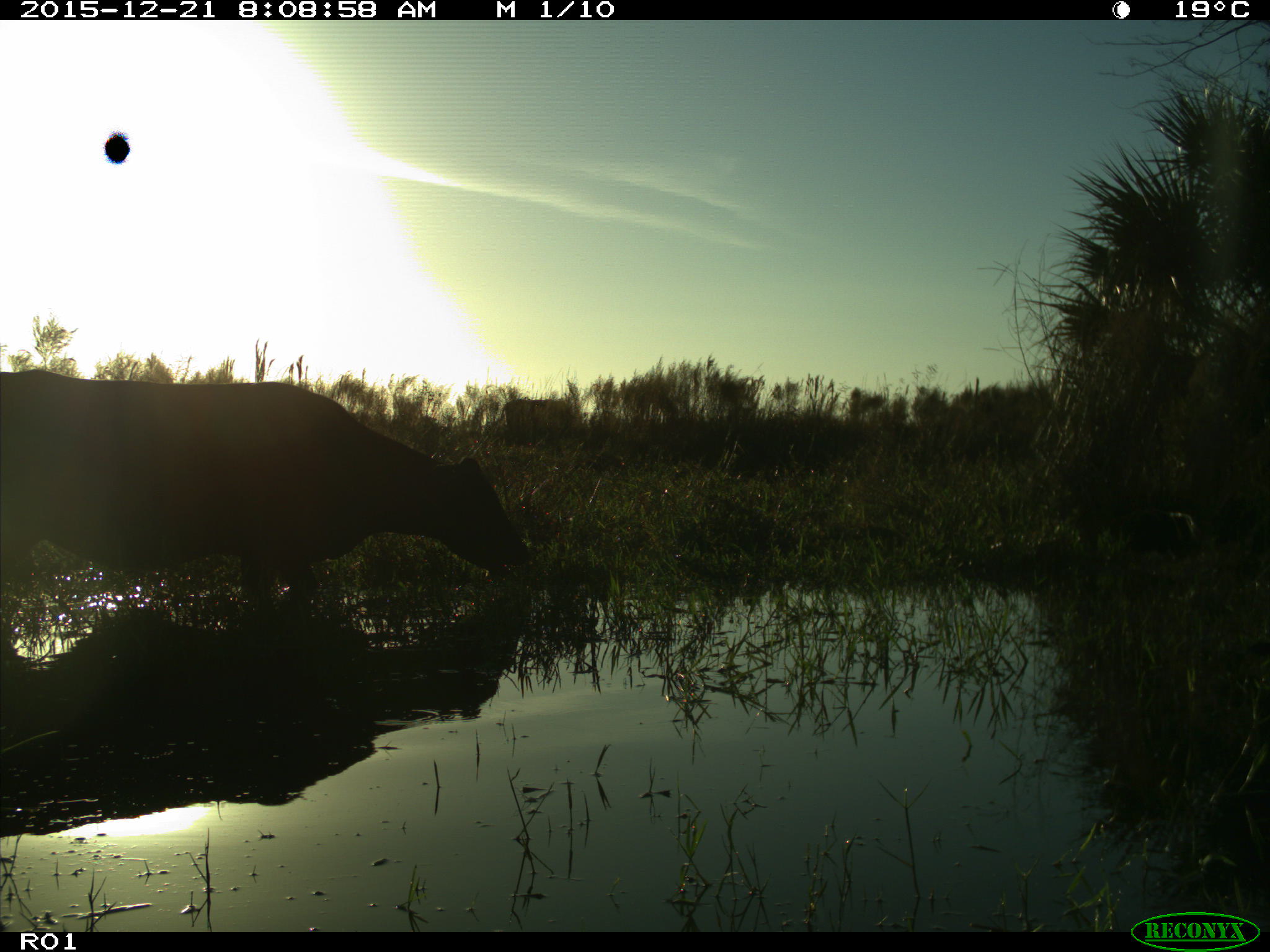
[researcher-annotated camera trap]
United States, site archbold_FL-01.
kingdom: Animalia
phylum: Chordata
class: Mammalia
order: Artiodactyla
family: Bovidae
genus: Bos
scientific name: Bos taurus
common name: domestic cow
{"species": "Bos taurus (domestic cow)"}